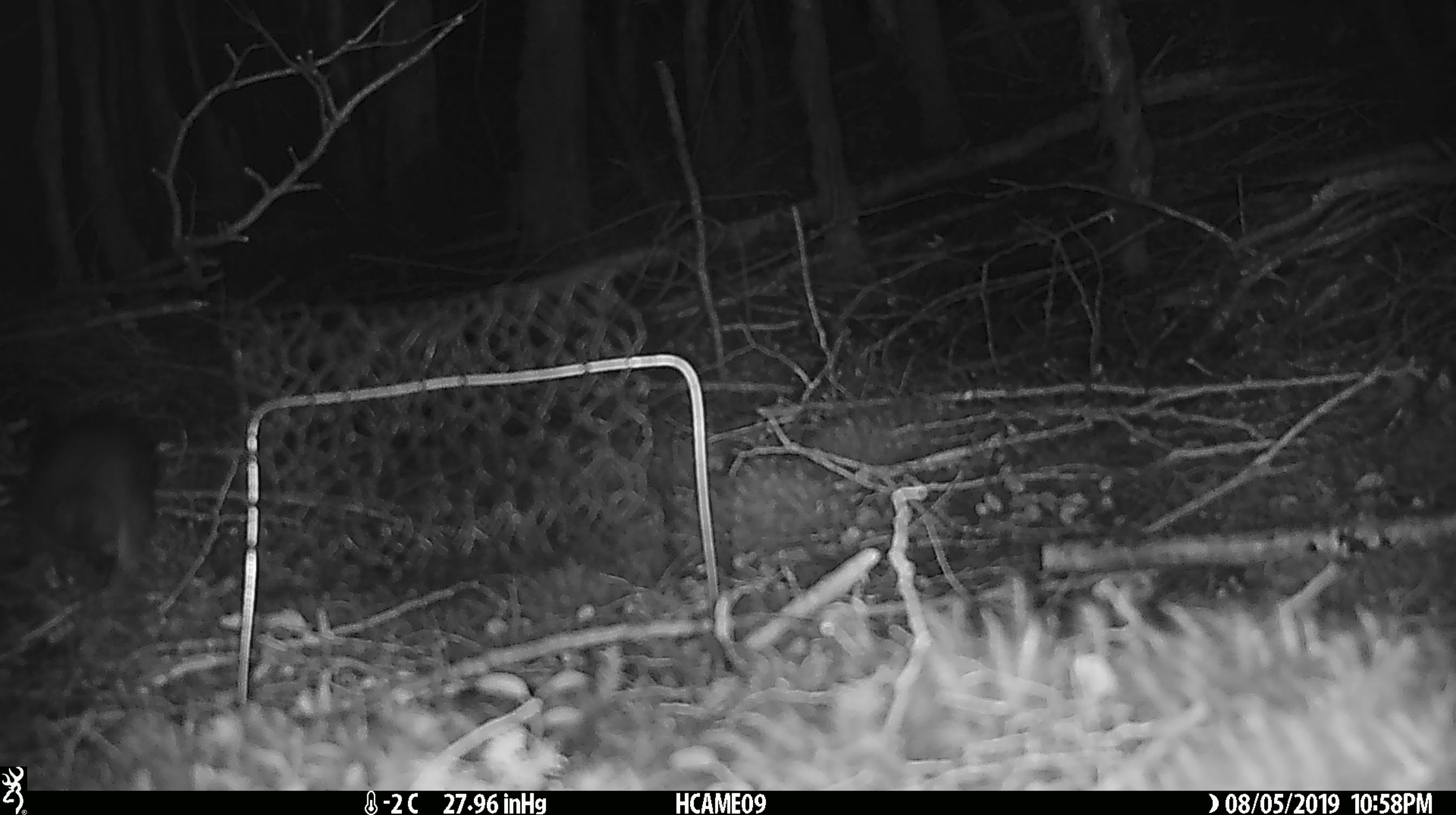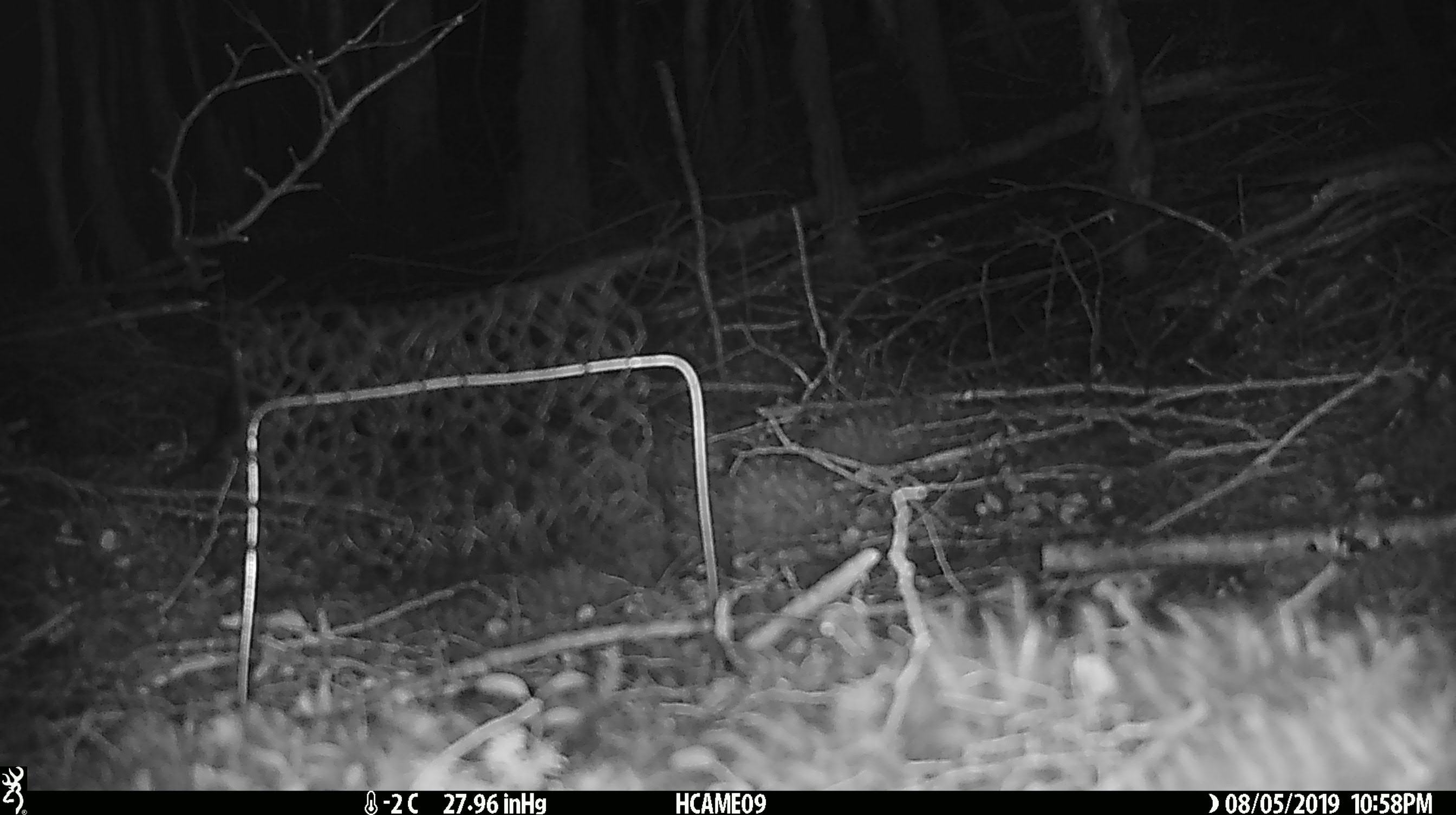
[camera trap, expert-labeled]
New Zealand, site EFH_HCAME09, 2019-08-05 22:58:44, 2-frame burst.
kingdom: Animalia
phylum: Chordata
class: Mammalia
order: Rodentia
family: Muridae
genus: Rattus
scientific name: Rattus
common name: rat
Rat (Rattus).